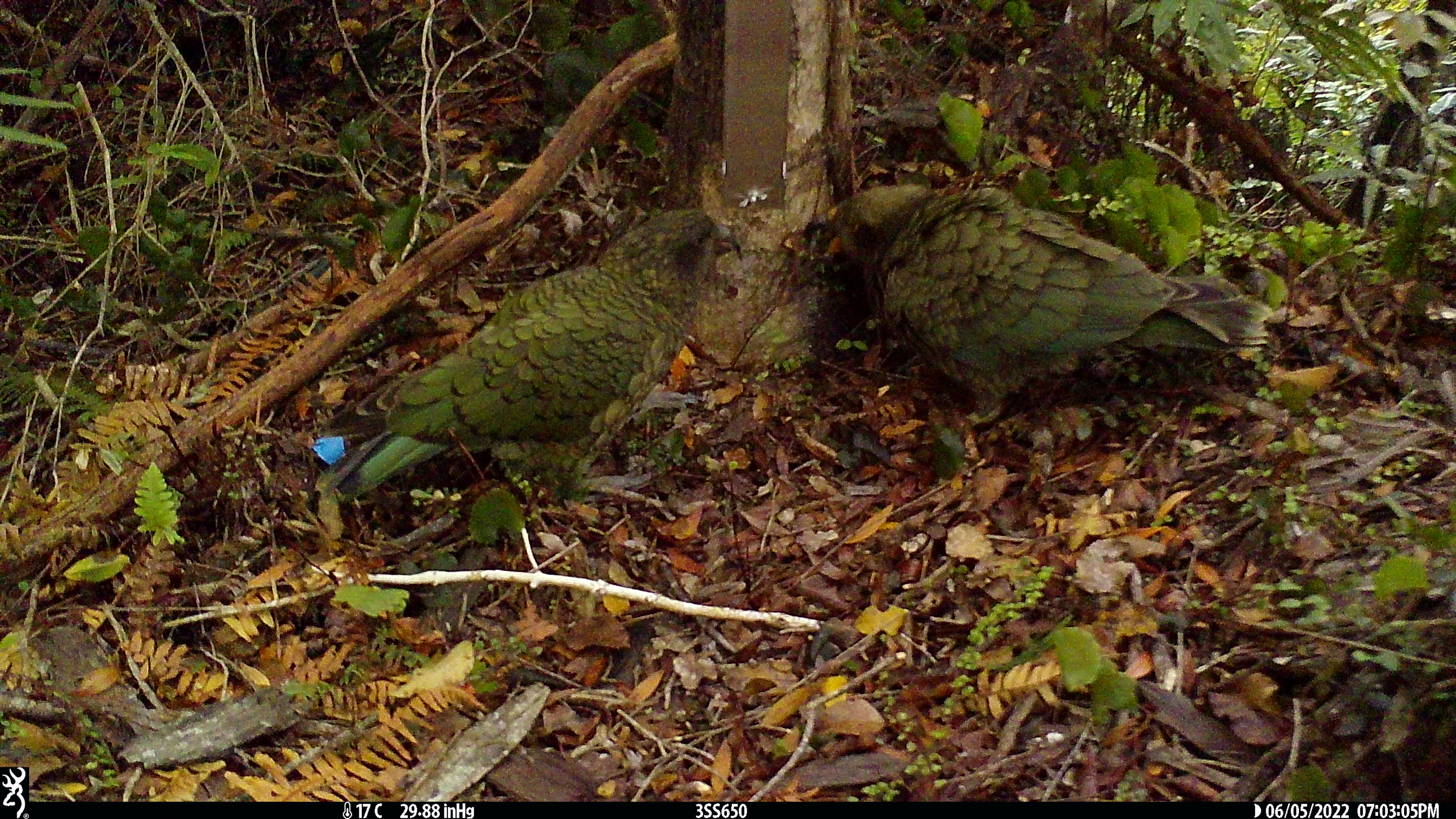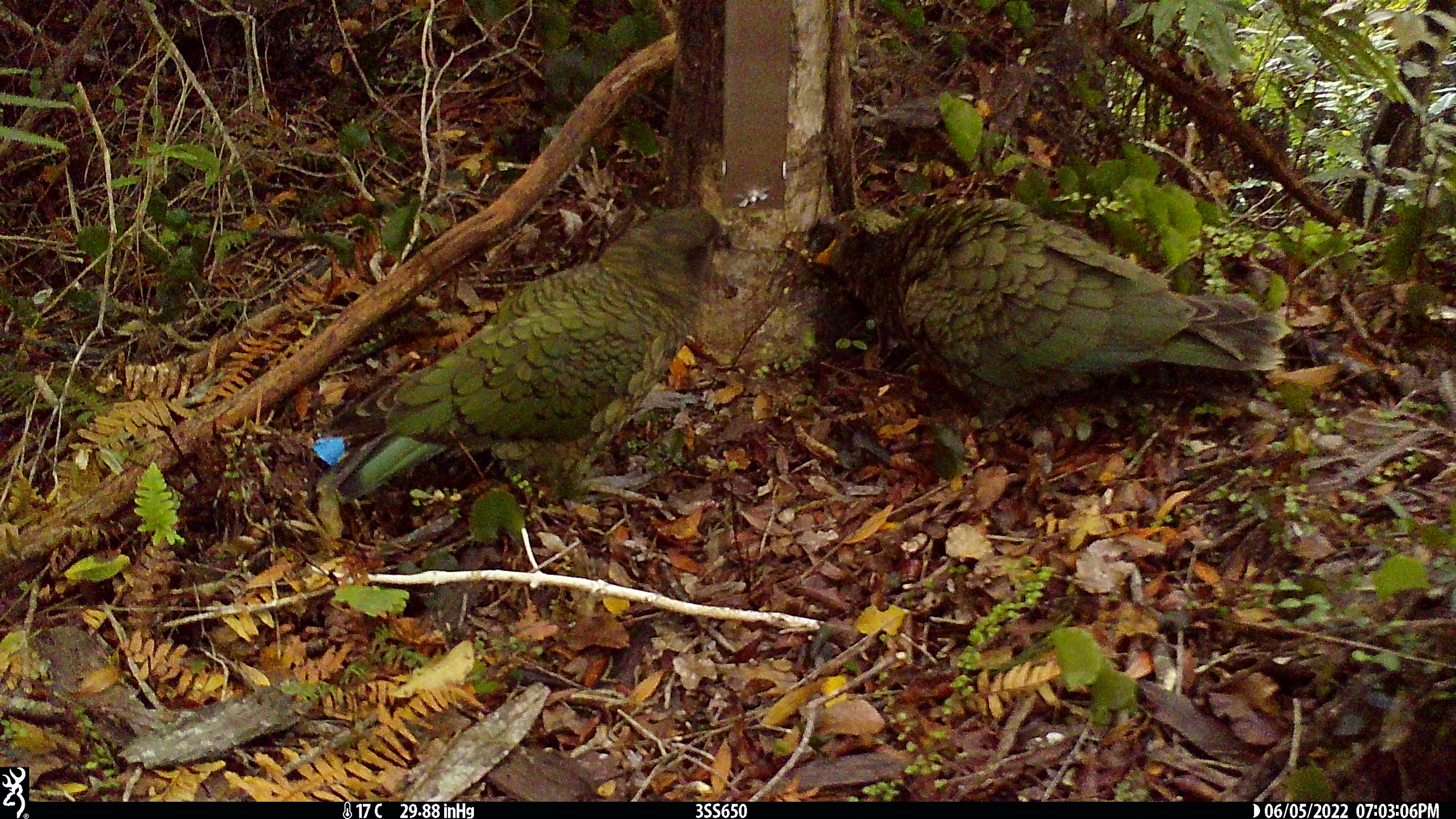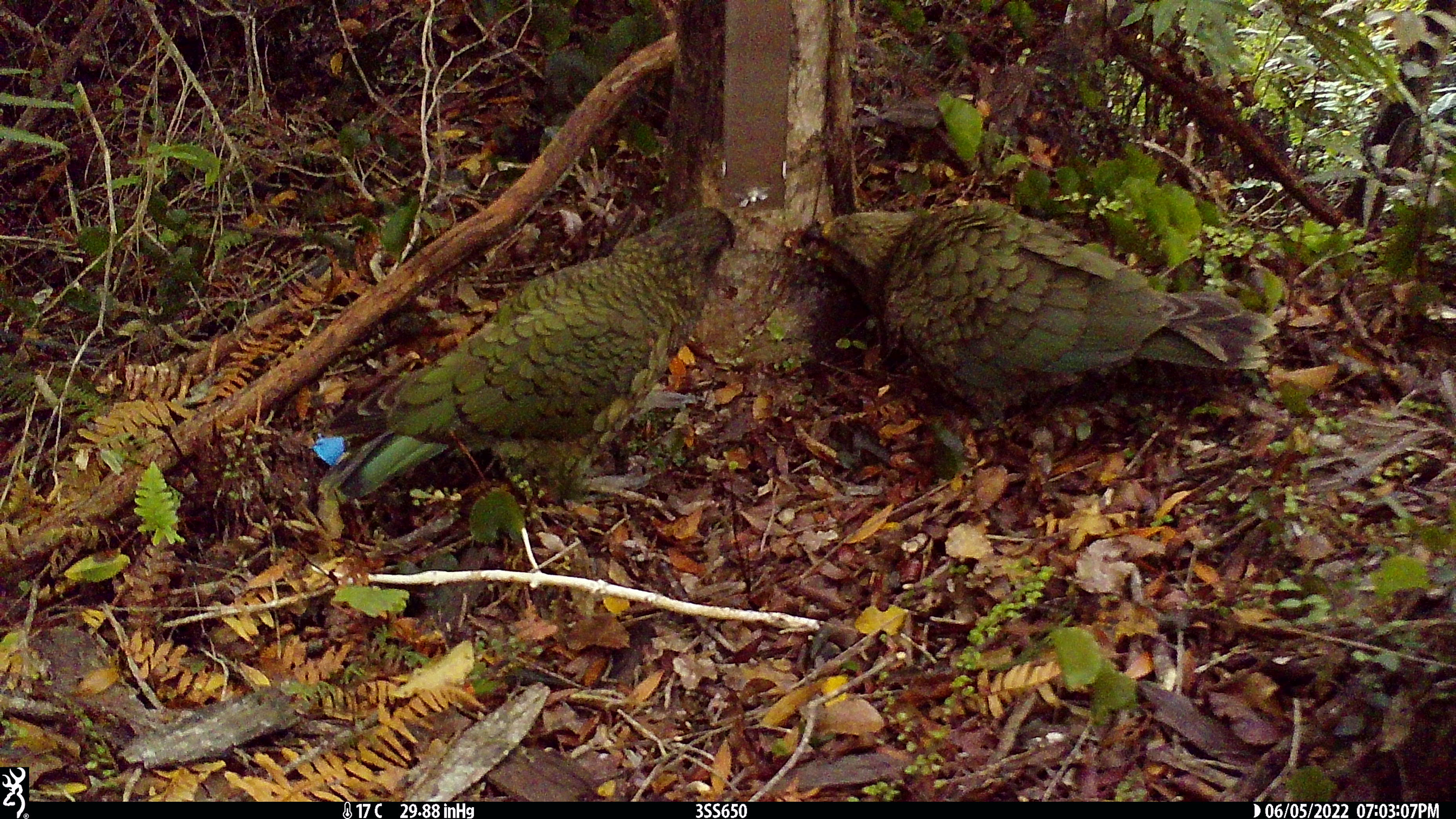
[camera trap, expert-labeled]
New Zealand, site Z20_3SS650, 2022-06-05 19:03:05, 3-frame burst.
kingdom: Animalia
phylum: Chordata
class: Aves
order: Psittaciformes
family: Strigopidae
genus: Nestor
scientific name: Nestor notabilis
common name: kea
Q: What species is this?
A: Kea (Nestor notabilis).